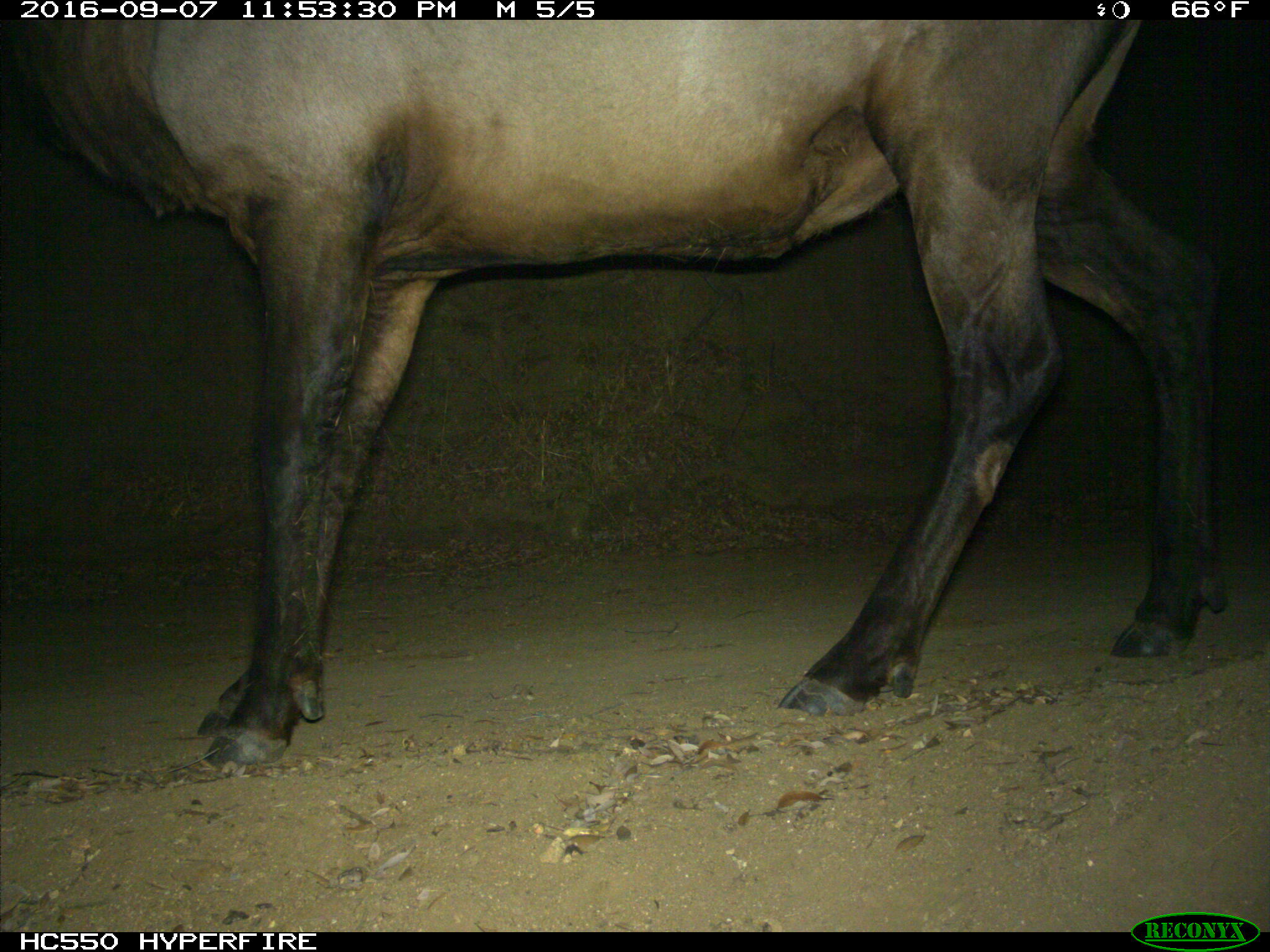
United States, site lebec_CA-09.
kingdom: Animalia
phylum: Chordata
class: Mammalia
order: Artiodactyla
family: Cervidae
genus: Cervus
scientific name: Cervus canadensis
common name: elk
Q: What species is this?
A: Cervus canadensis (elk).